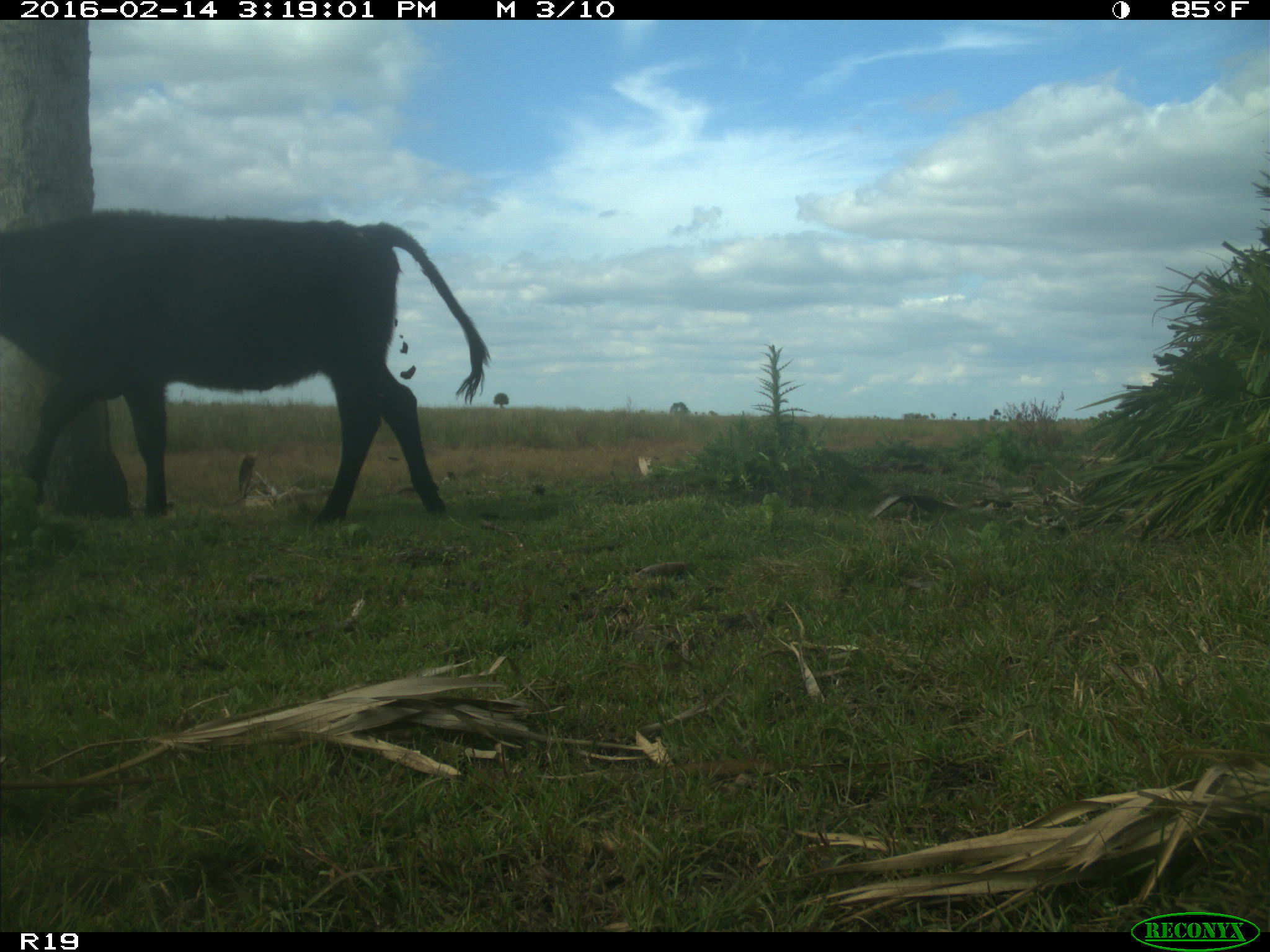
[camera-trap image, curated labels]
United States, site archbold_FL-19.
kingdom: Animalia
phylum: Chordata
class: Mammalia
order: Artiodactyla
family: Bovidae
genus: Bos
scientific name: Bos taurus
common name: domestic cow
Bos taurus (domestic cow).